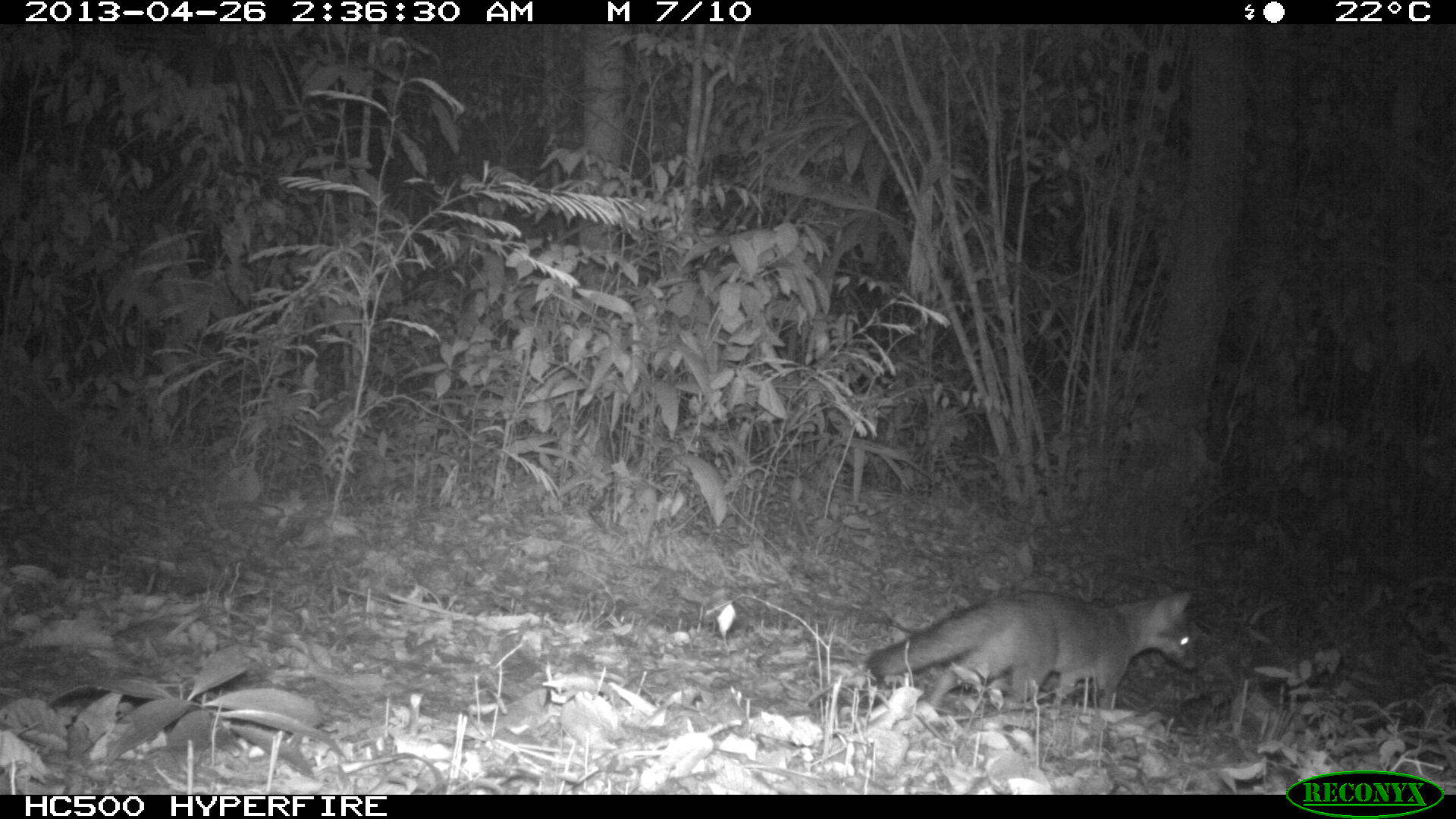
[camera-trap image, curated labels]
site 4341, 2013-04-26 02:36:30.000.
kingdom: Animalia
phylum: Chordata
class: Mammalia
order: Carnivora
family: Canidae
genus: Urocyon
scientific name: Urocyon cinereoargenteus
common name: gray fox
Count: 1.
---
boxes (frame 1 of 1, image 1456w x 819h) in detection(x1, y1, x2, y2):
urocyon cinereoargenteus: detection(863, 584, 1197, 706)